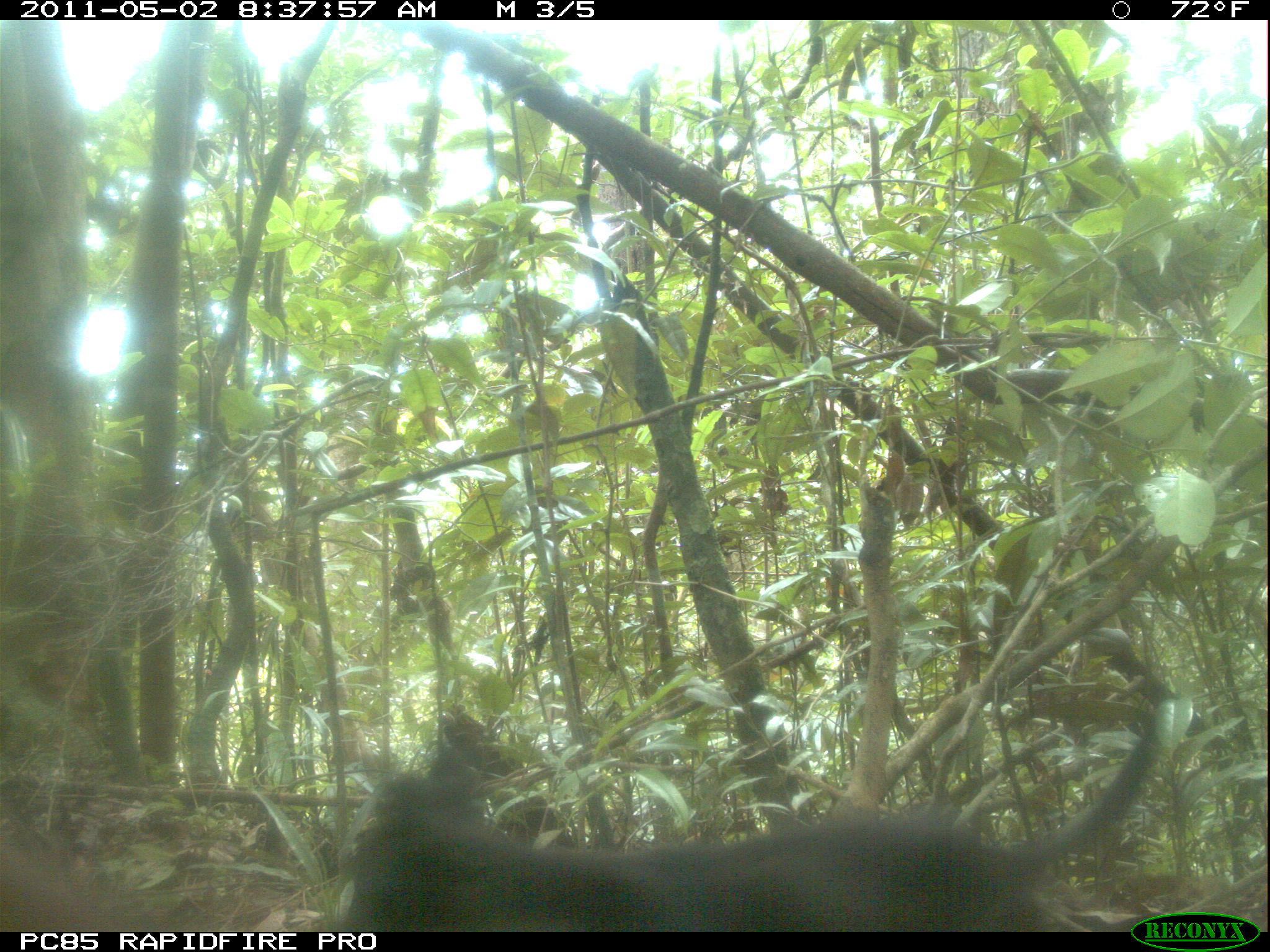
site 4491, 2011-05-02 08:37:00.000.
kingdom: Animalia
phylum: Chordata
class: Mammalia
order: Carnivora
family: Canidae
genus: Canis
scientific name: Canis familiaris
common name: domestic dog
Canis familiaris (domestic dog), count 1.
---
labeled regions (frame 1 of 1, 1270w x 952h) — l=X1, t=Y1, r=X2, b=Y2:
canis familiaris: l=337, t=728, r=1163, b=932